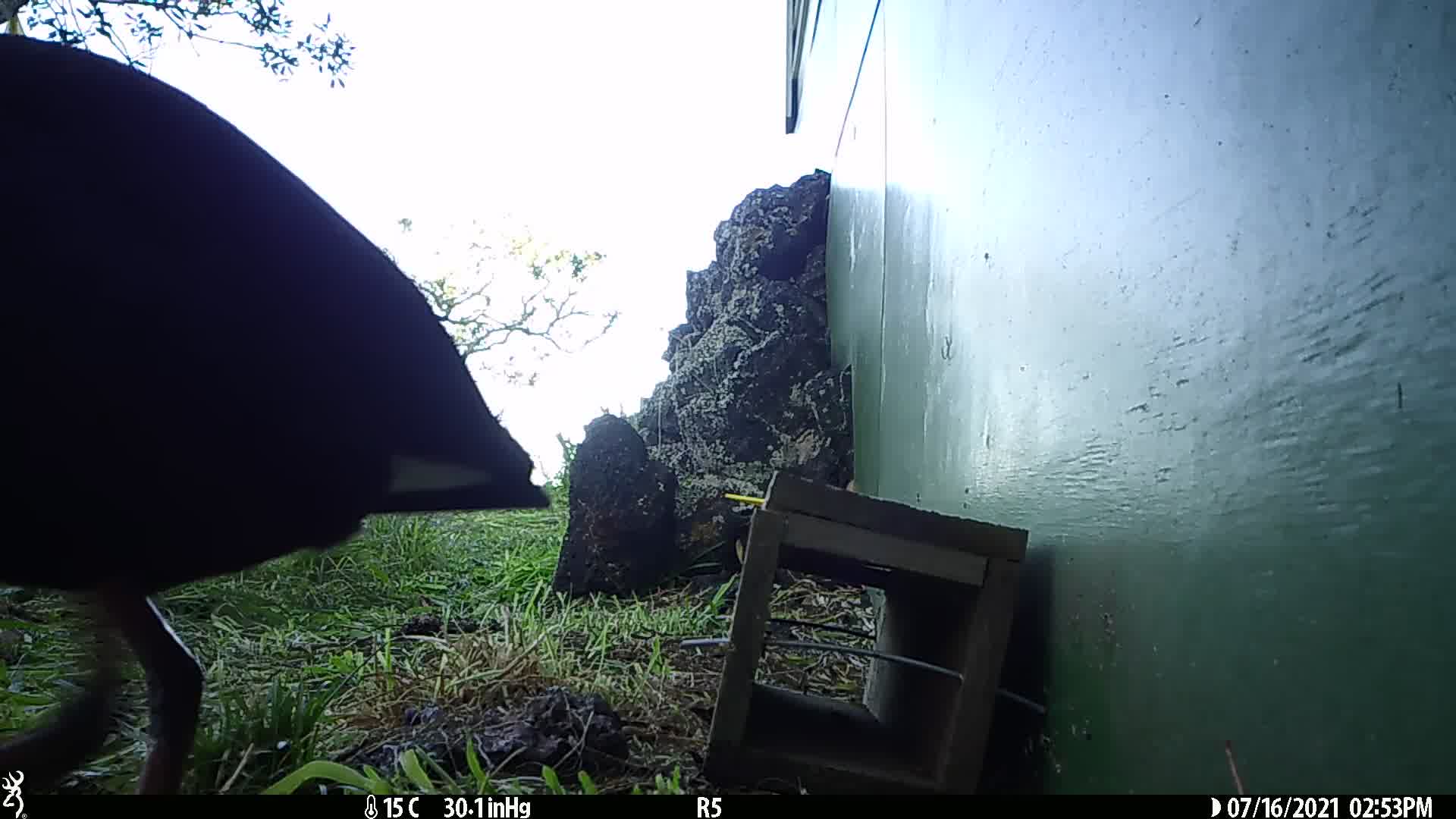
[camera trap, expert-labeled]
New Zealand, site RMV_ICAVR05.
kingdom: Animalia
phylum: Chordata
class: Aves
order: Gruiformes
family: Rallidae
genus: Porphyrio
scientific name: Porphyrio melanotus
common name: australasian swamphen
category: pukeko